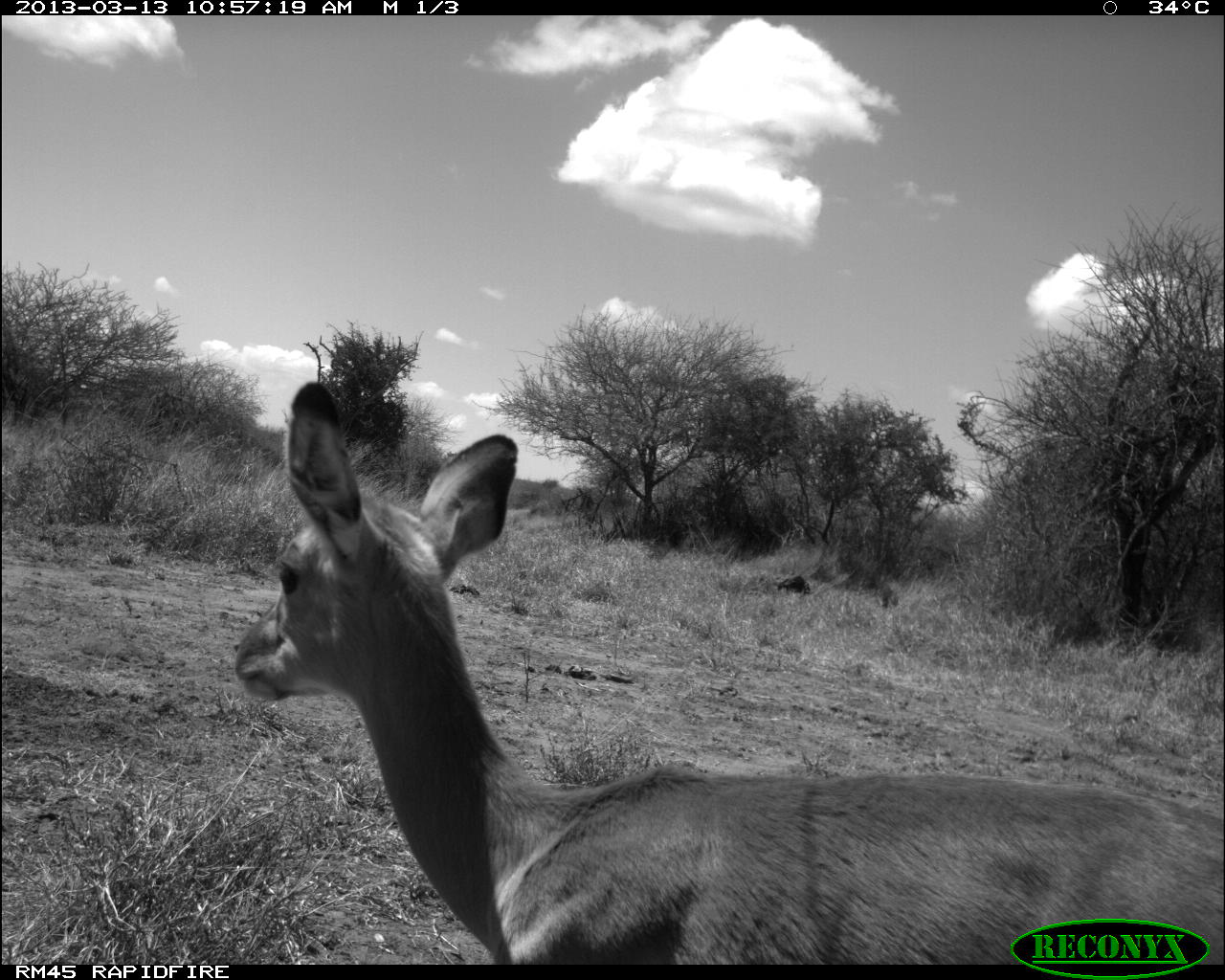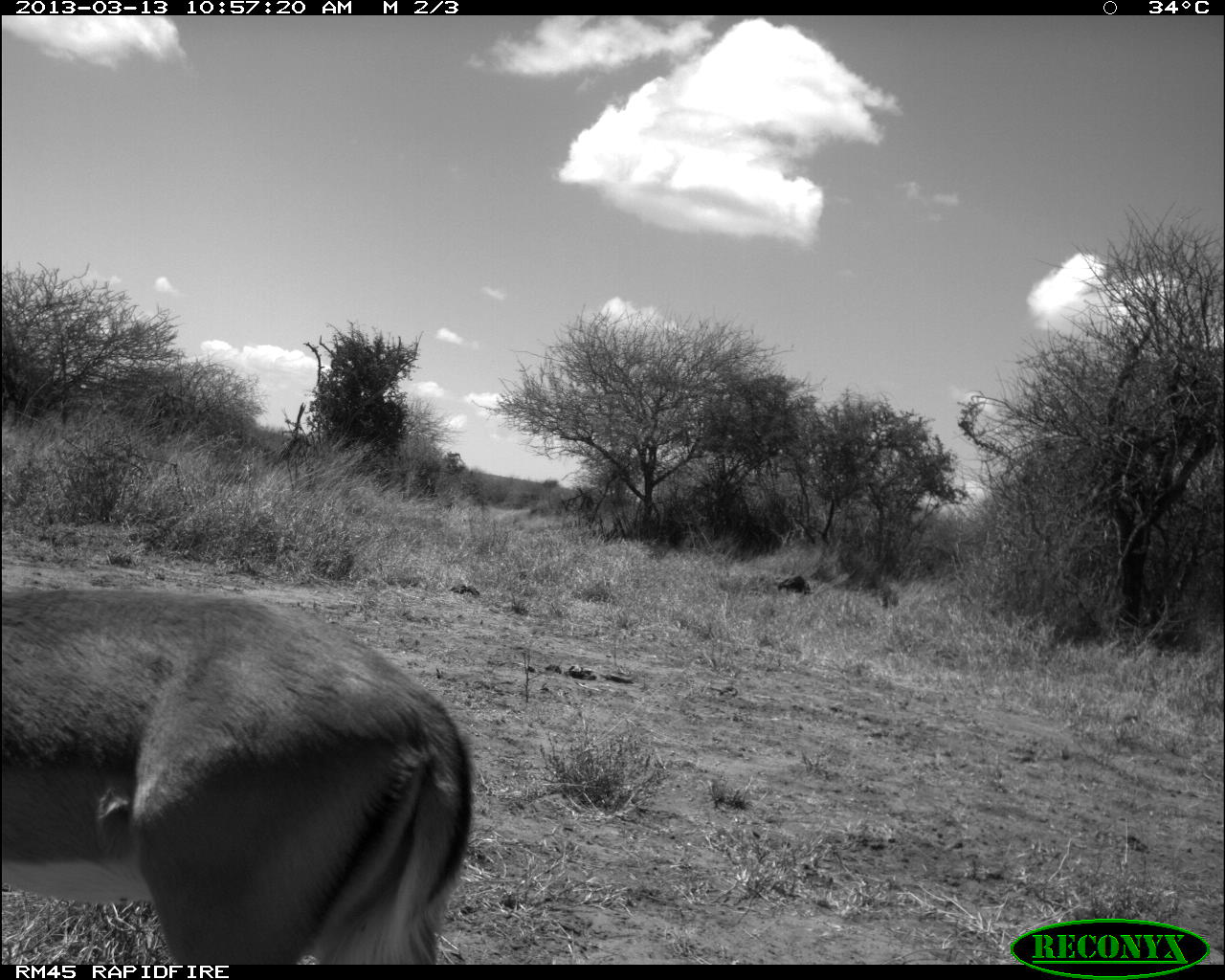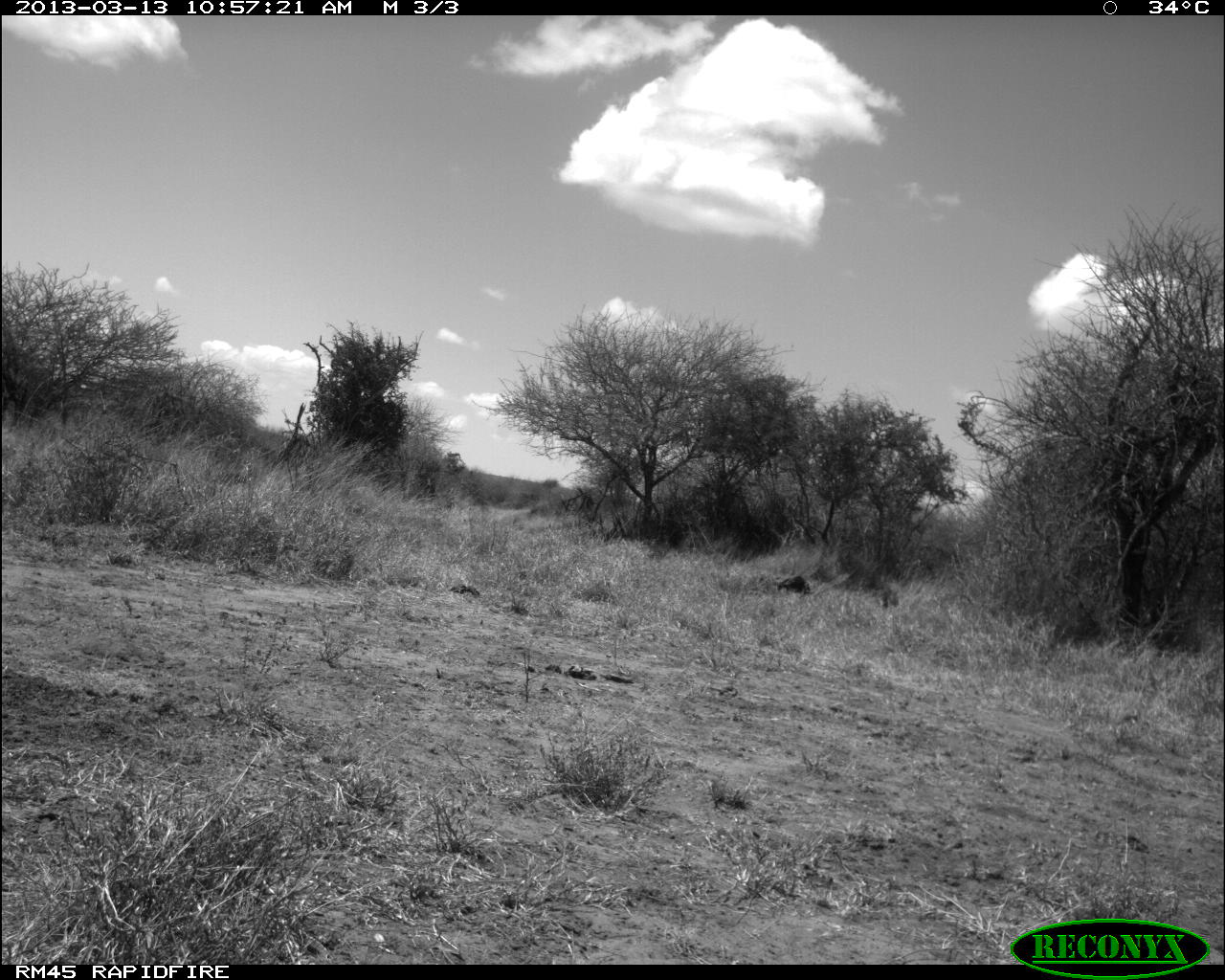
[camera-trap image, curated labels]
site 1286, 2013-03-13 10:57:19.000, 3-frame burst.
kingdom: Animalia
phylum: Chordata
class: Mammalia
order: Artiodactyla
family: Bovidae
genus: Aepyceros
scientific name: Aepyceros melampus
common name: impala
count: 1